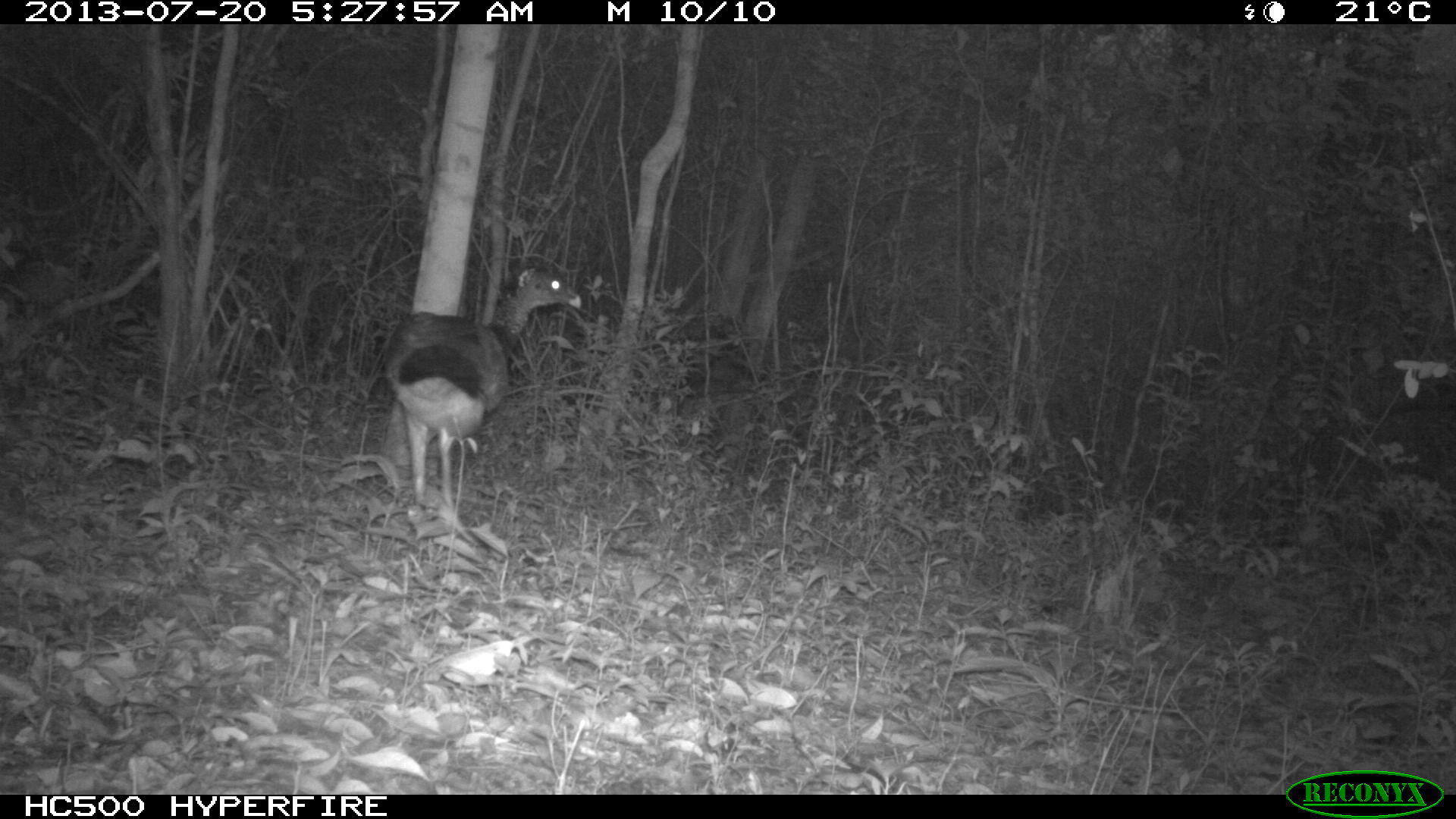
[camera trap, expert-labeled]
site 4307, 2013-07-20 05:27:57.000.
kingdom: Animalia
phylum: Chordata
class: Aves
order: Galliformes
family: Cracidae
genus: Crax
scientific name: Crax rubra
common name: great curassow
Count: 1.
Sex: female.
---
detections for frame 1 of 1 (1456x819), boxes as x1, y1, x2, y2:
crax rubra: 384, 265, 581, 509